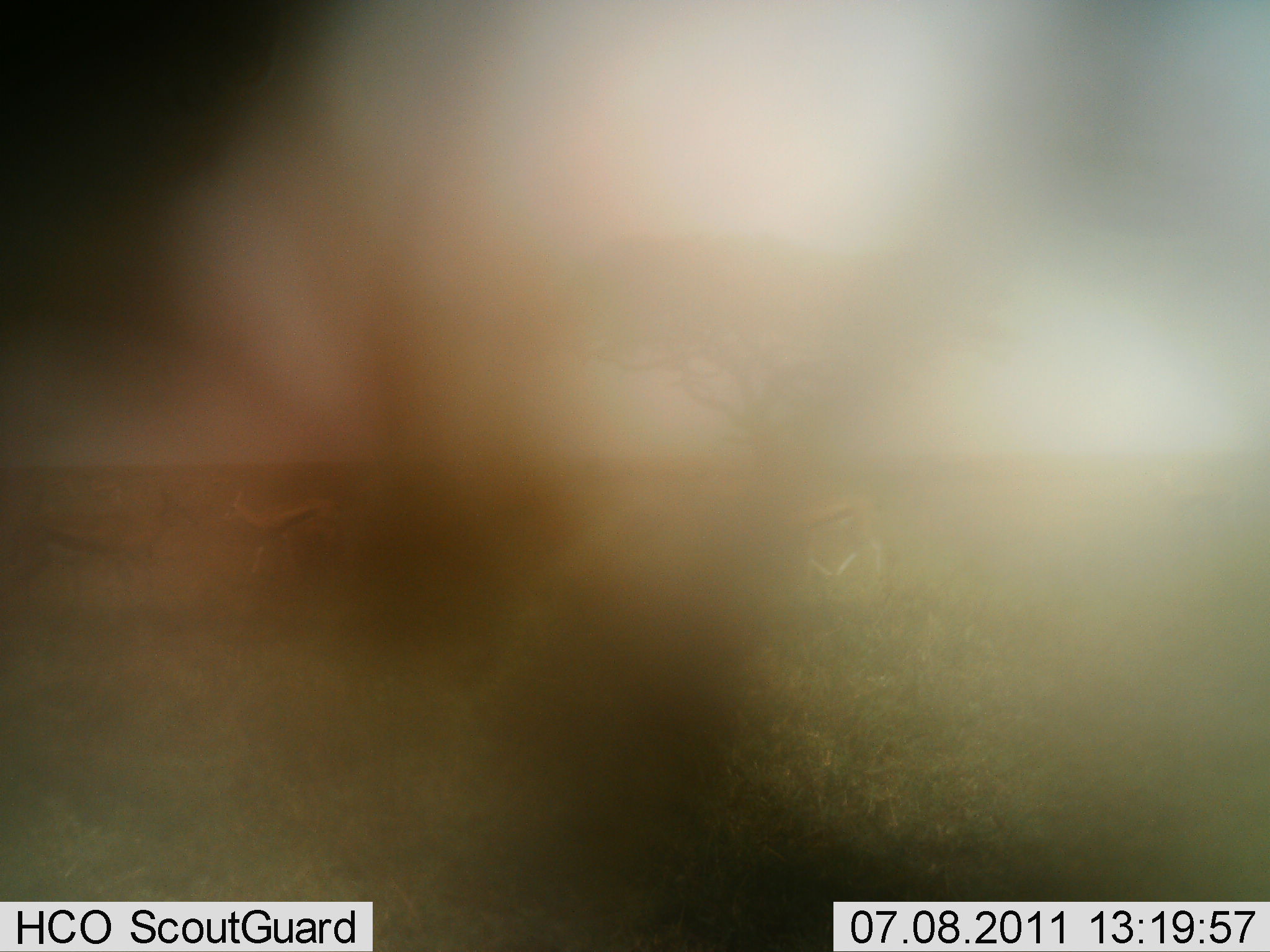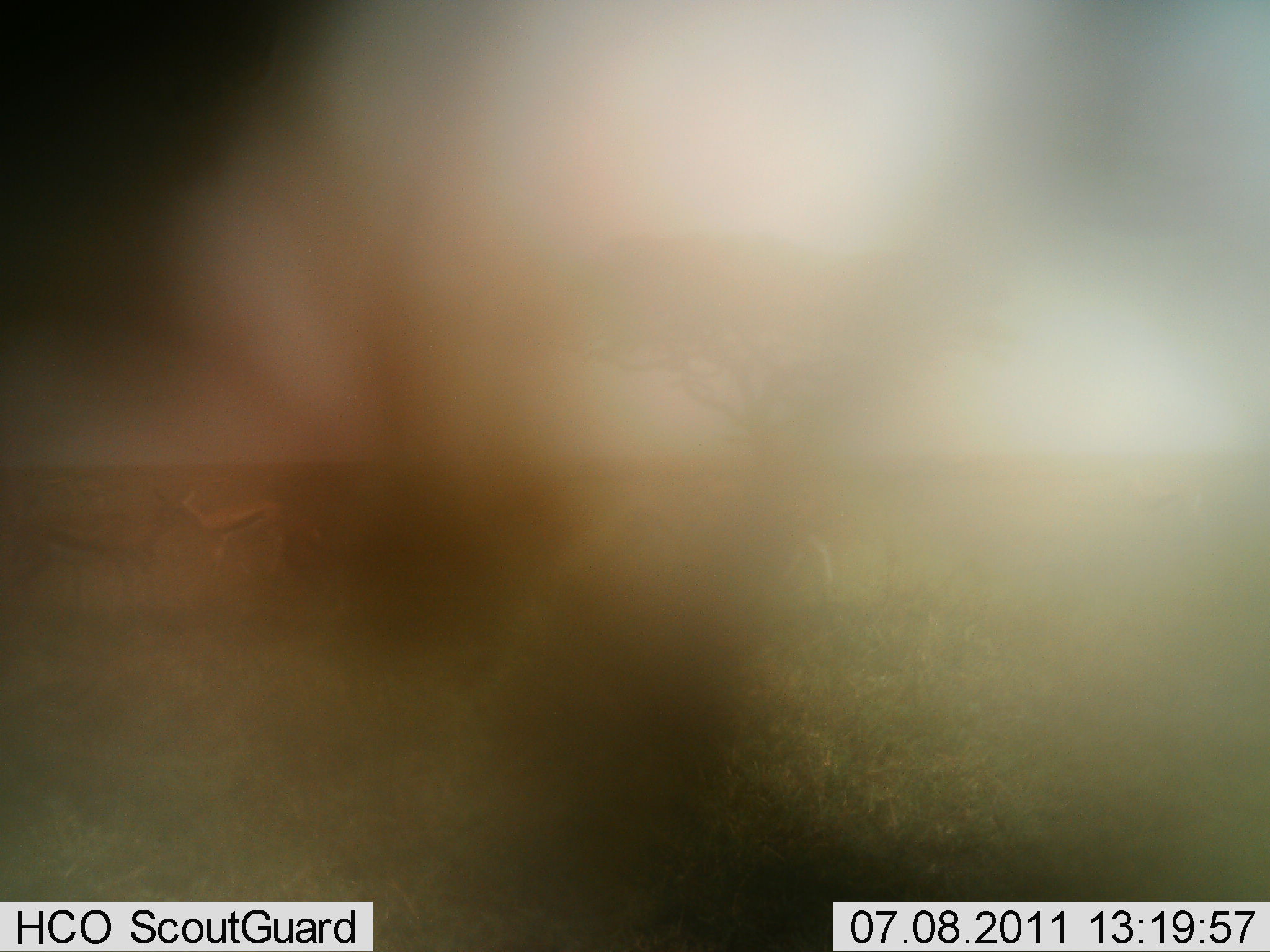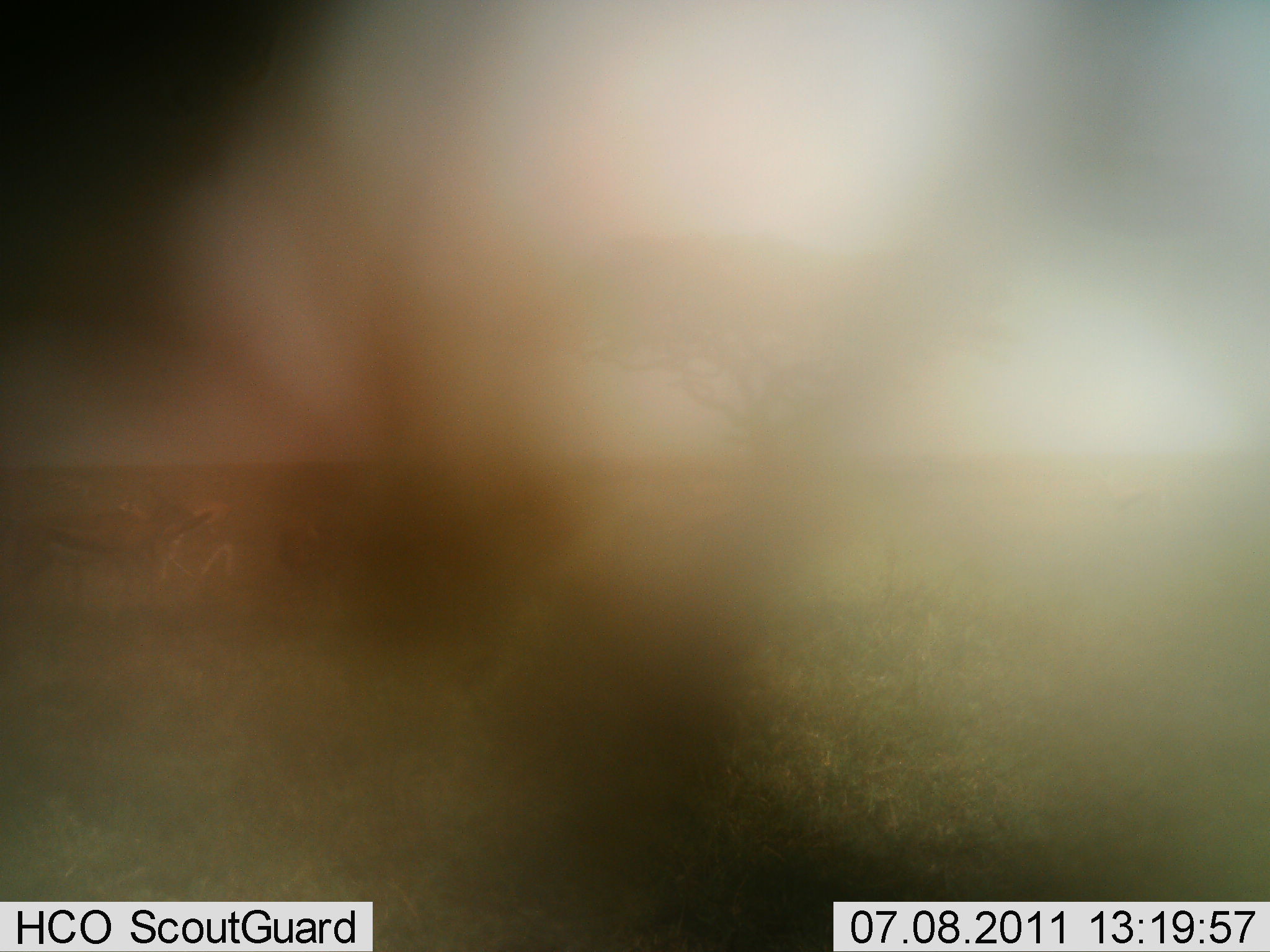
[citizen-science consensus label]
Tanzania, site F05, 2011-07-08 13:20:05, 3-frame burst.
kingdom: Animalia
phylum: Chordata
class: Mammalia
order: Artiodactyla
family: Bovidae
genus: Eudorcas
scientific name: Eudorcas thomsonii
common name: thomson's gazelle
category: gazellethomsons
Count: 3.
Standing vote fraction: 18%.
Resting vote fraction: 0%.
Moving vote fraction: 100%.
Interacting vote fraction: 0%.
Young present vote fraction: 0%.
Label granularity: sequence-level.